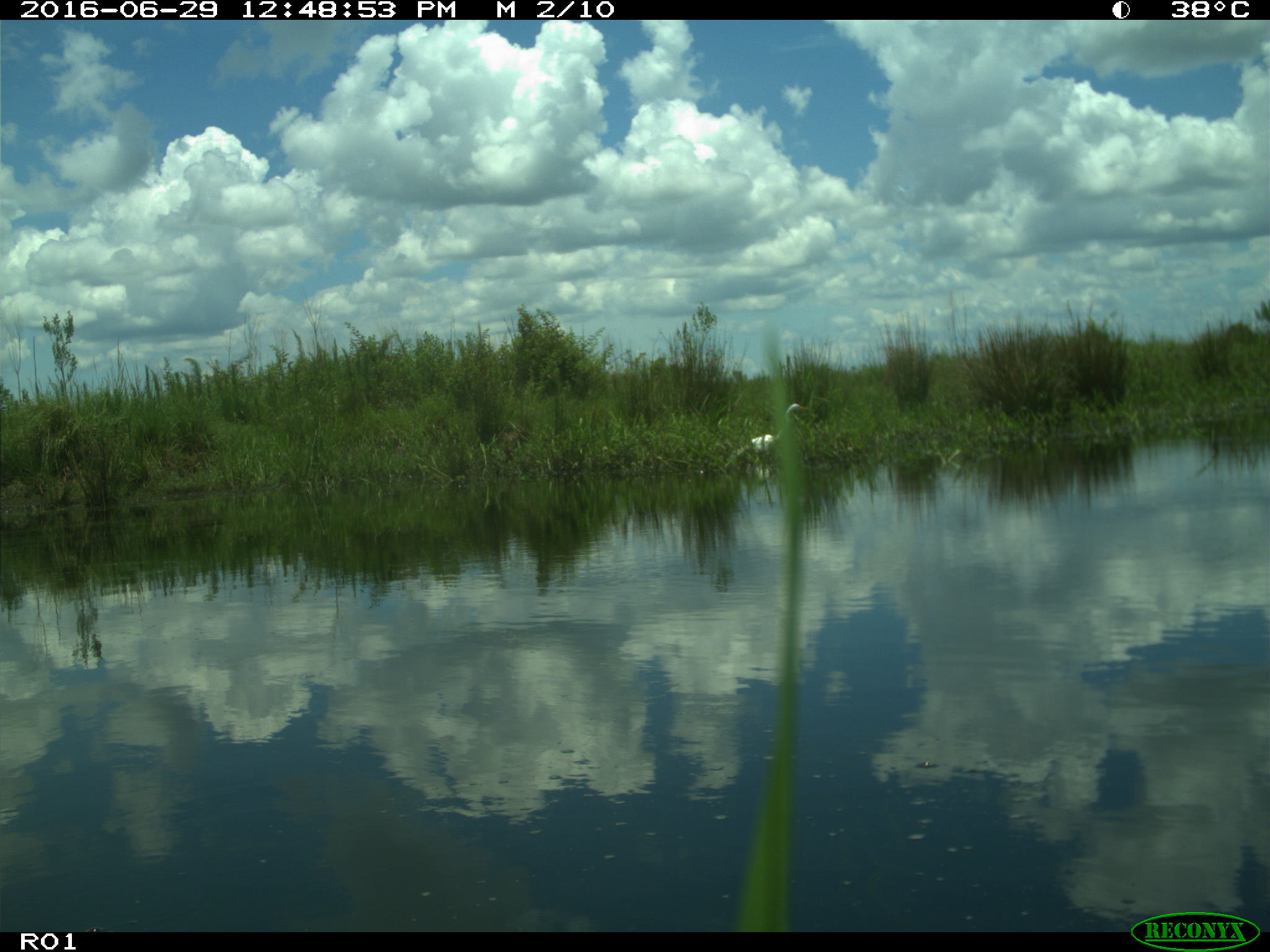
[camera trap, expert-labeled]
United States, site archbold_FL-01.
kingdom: Animalia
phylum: Chordata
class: Aves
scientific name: Aves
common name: birds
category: unidentified bird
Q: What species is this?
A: Unidentified bird (birds) (Aves).